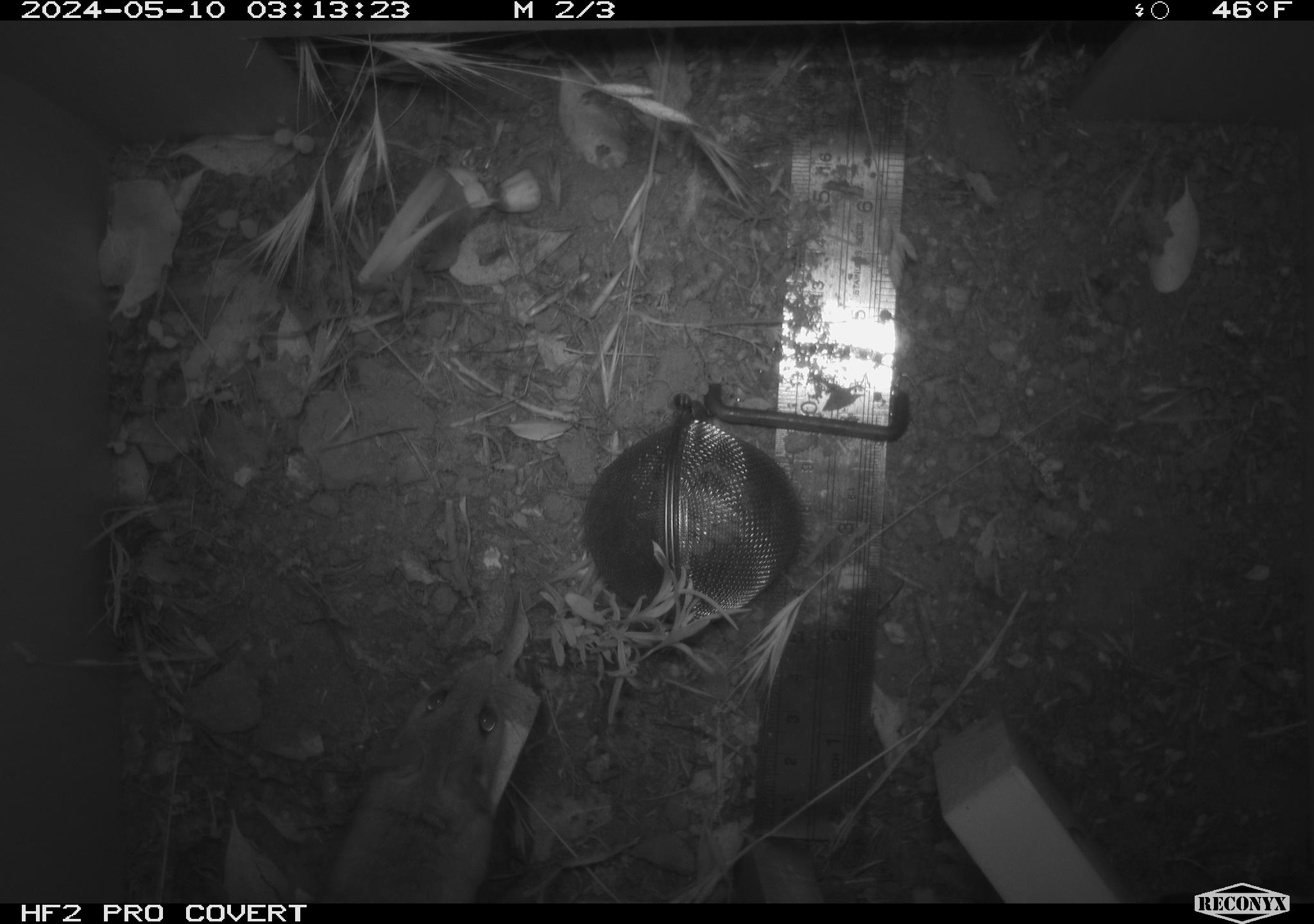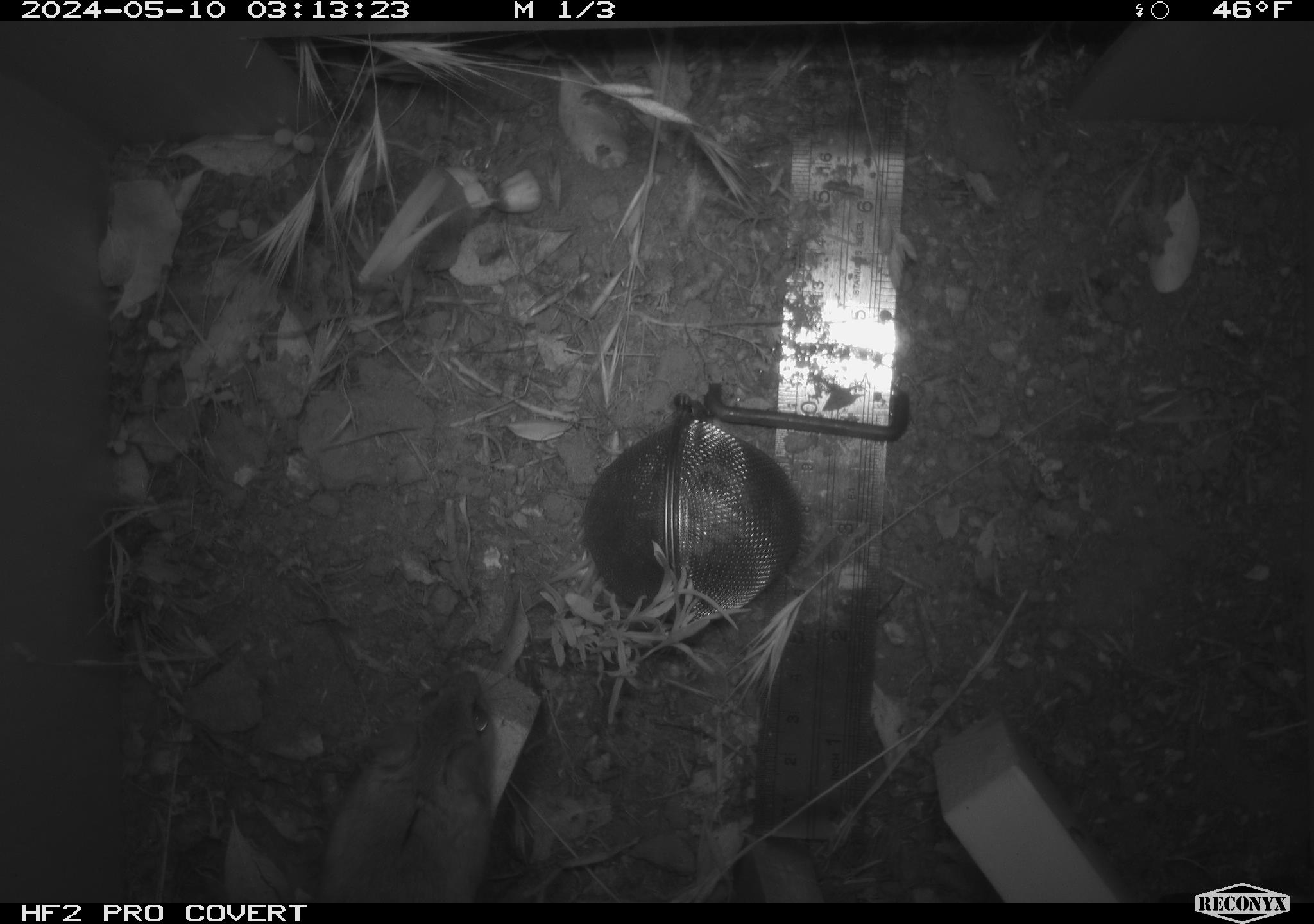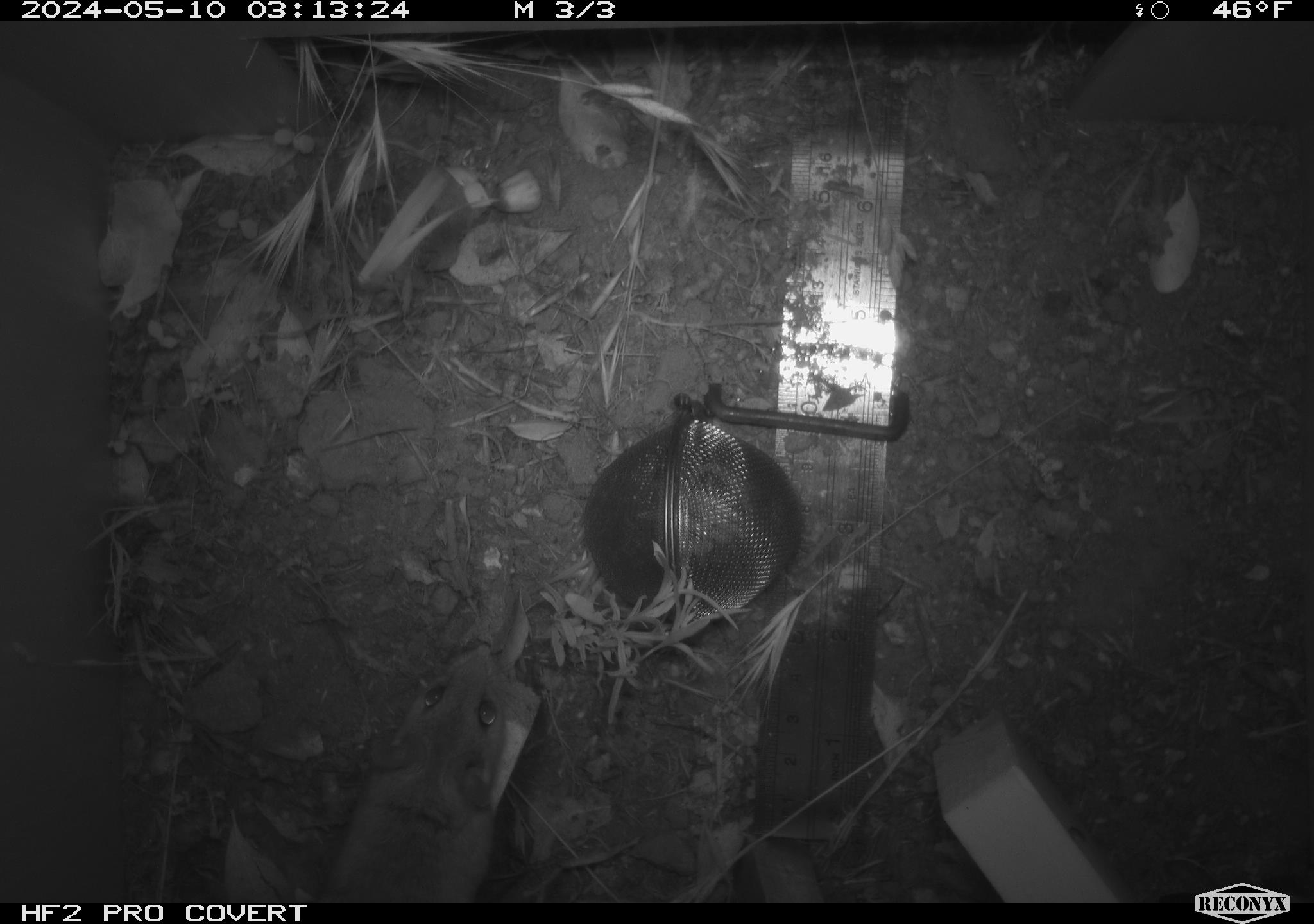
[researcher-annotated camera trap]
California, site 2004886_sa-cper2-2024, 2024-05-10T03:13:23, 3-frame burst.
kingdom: Animalia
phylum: Chordata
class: Mammalia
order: Rodentia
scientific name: Rodentia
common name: rodent